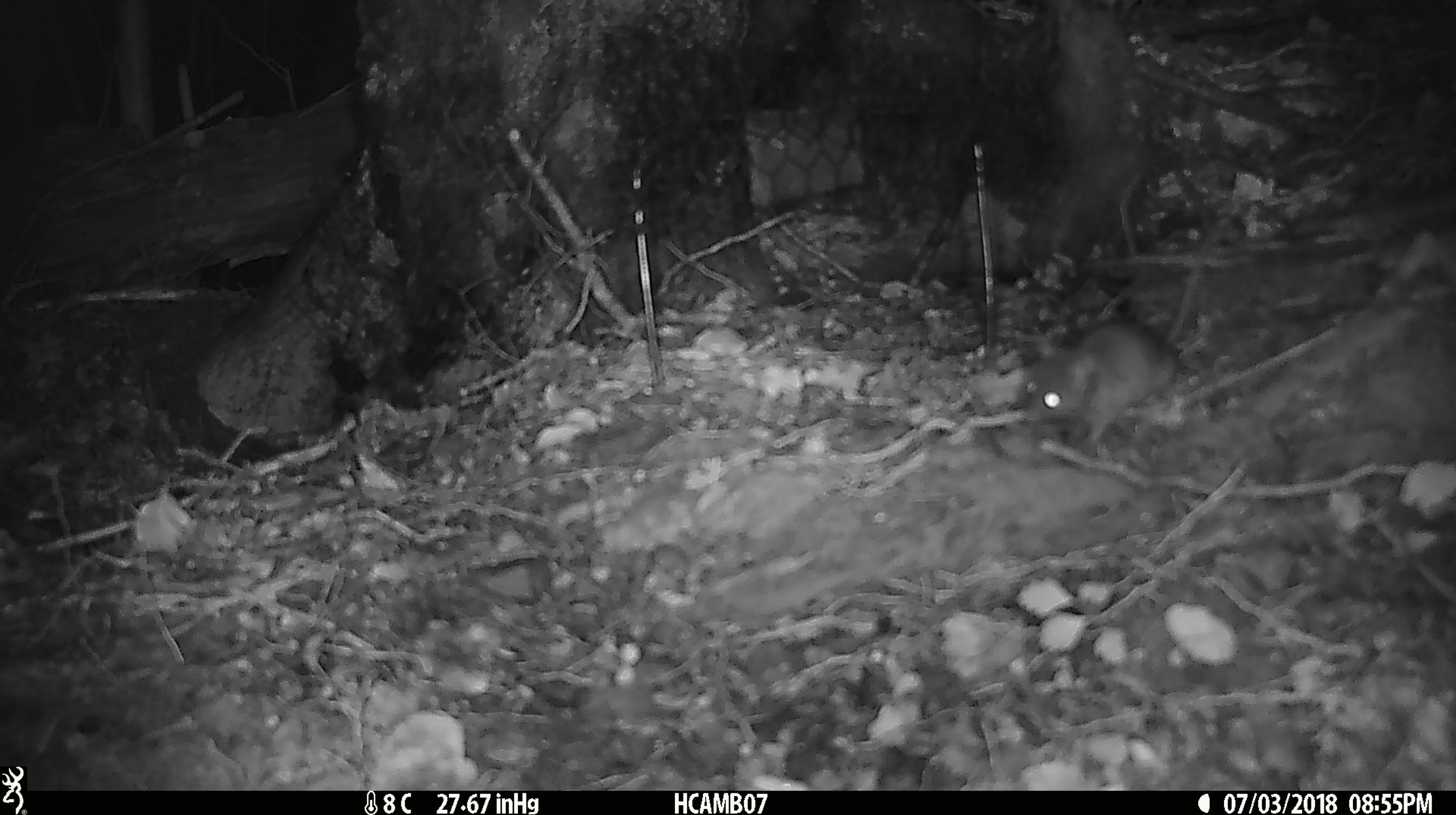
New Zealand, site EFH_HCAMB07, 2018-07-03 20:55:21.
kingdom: Animalia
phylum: Chordata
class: Mammalia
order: Rodentia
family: Muridae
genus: Mus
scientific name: Mus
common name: mouse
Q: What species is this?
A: Mouse (Mus).